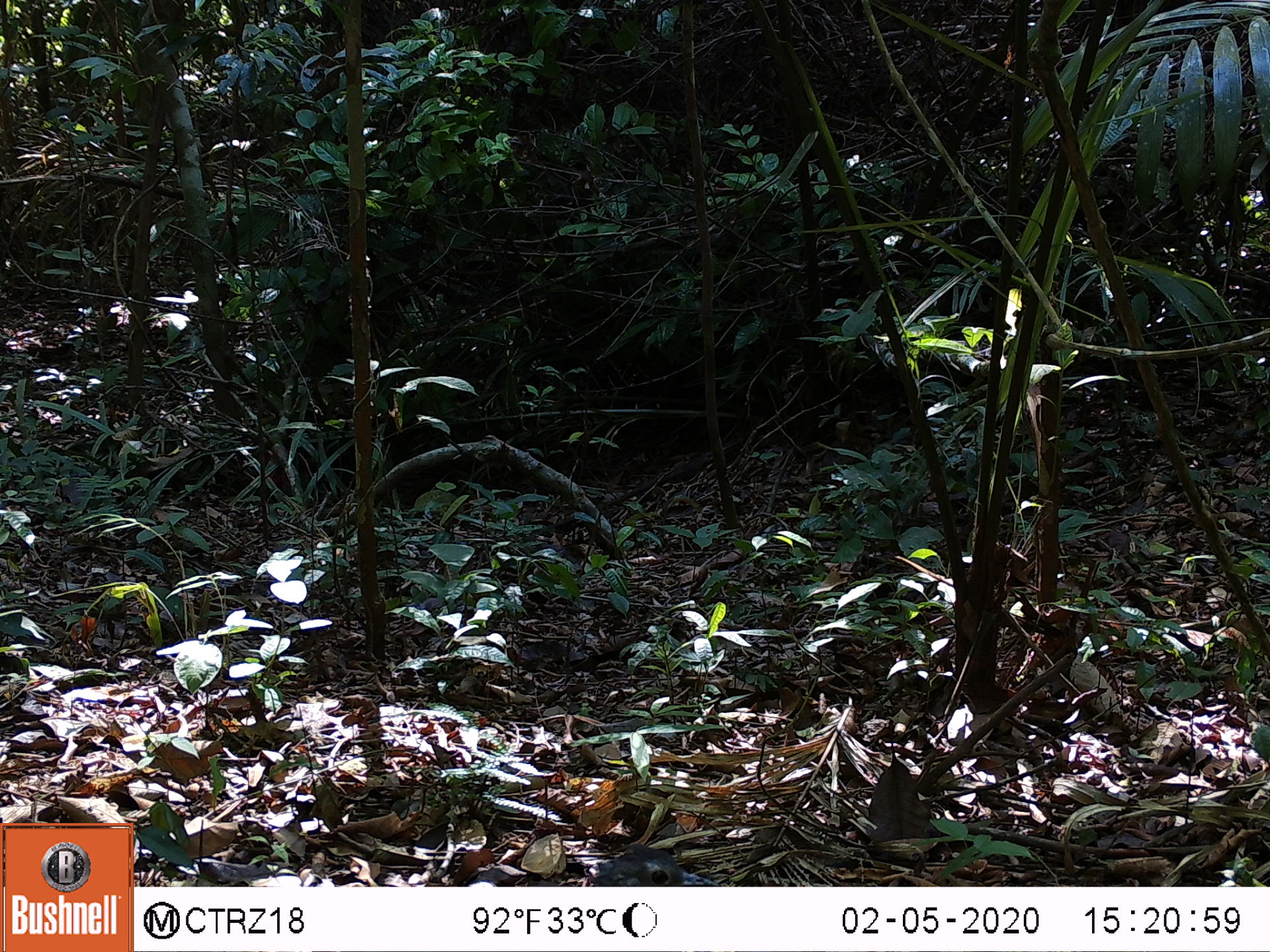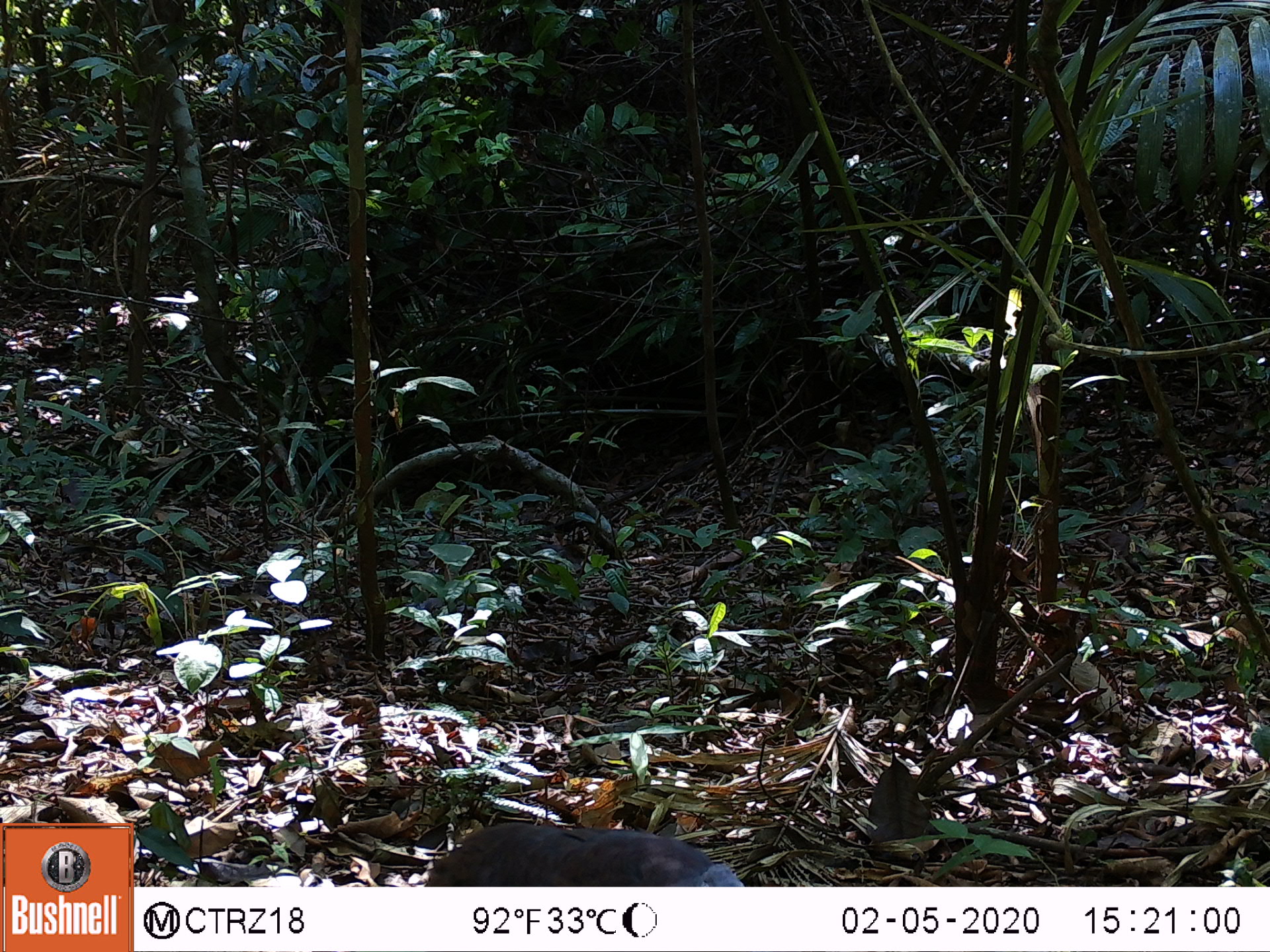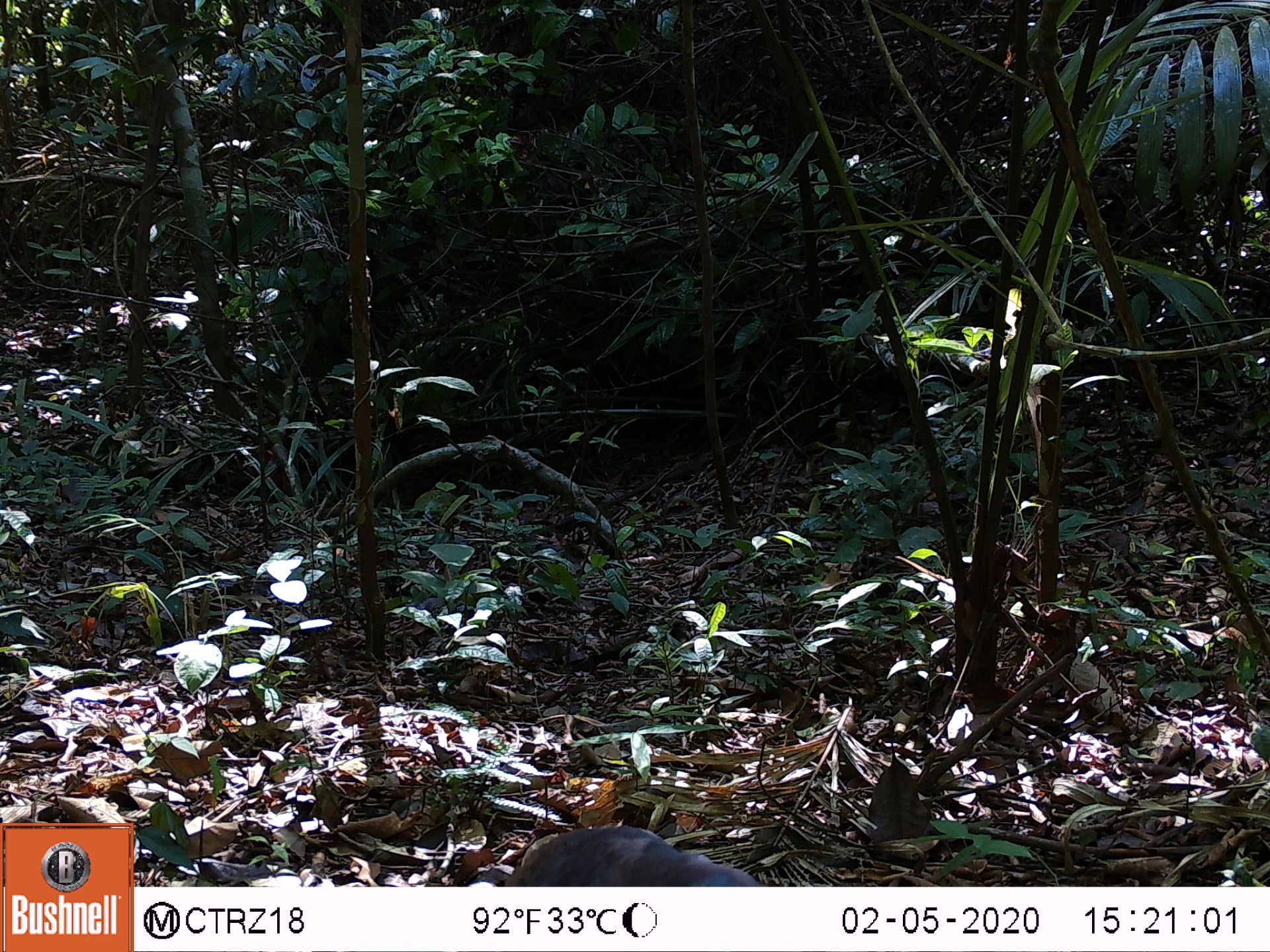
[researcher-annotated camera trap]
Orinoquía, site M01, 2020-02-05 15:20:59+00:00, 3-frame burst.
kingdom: Animalia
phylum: Chordata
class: Aves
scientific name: Aves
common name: bird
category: unknown bird